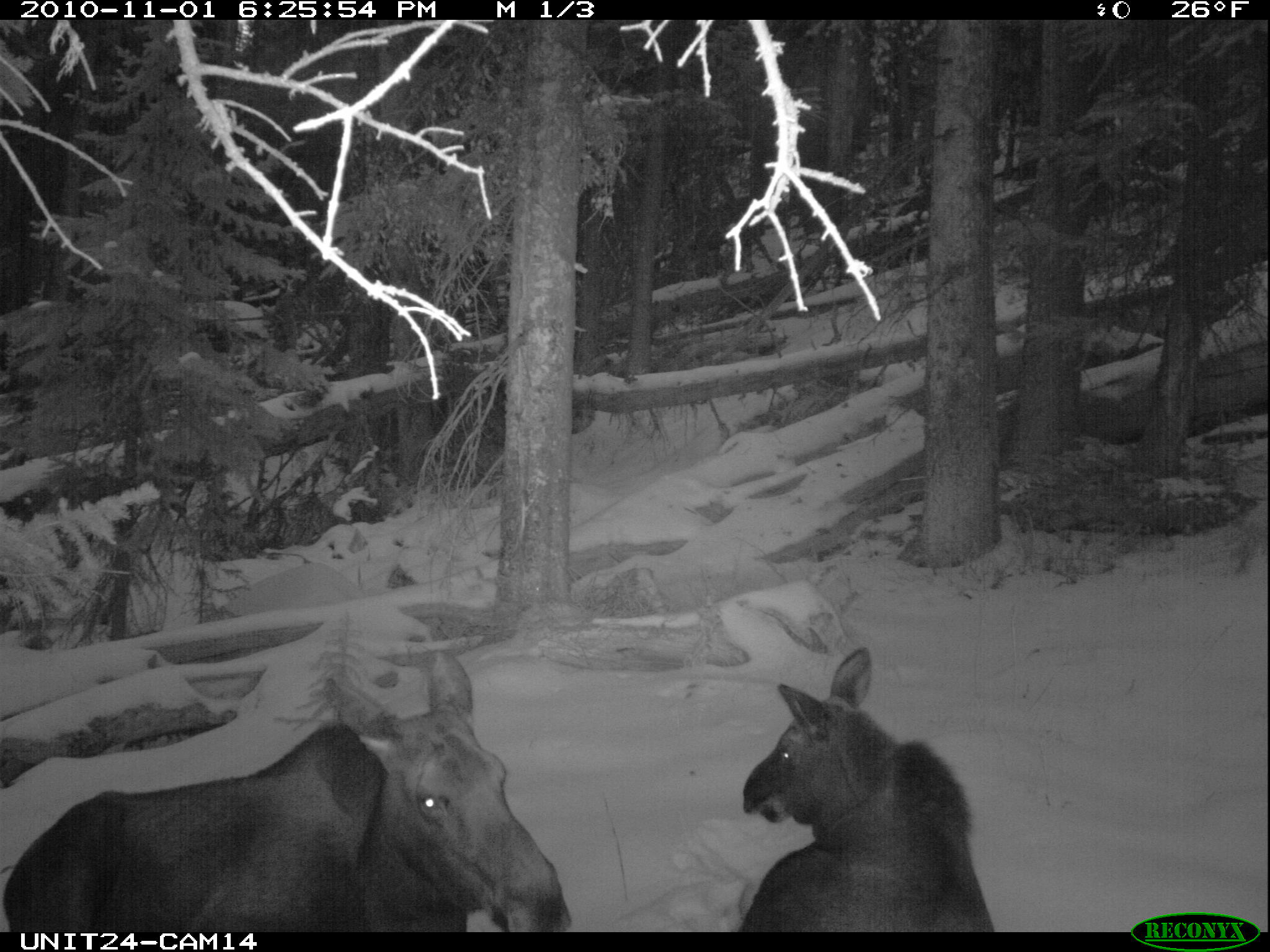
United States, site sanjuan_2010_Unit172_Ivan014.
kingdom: Animalia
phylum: Chordata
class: Mammalia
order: Artiodactyla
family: Cervidae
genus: Alces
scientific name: Alces alces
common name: moose